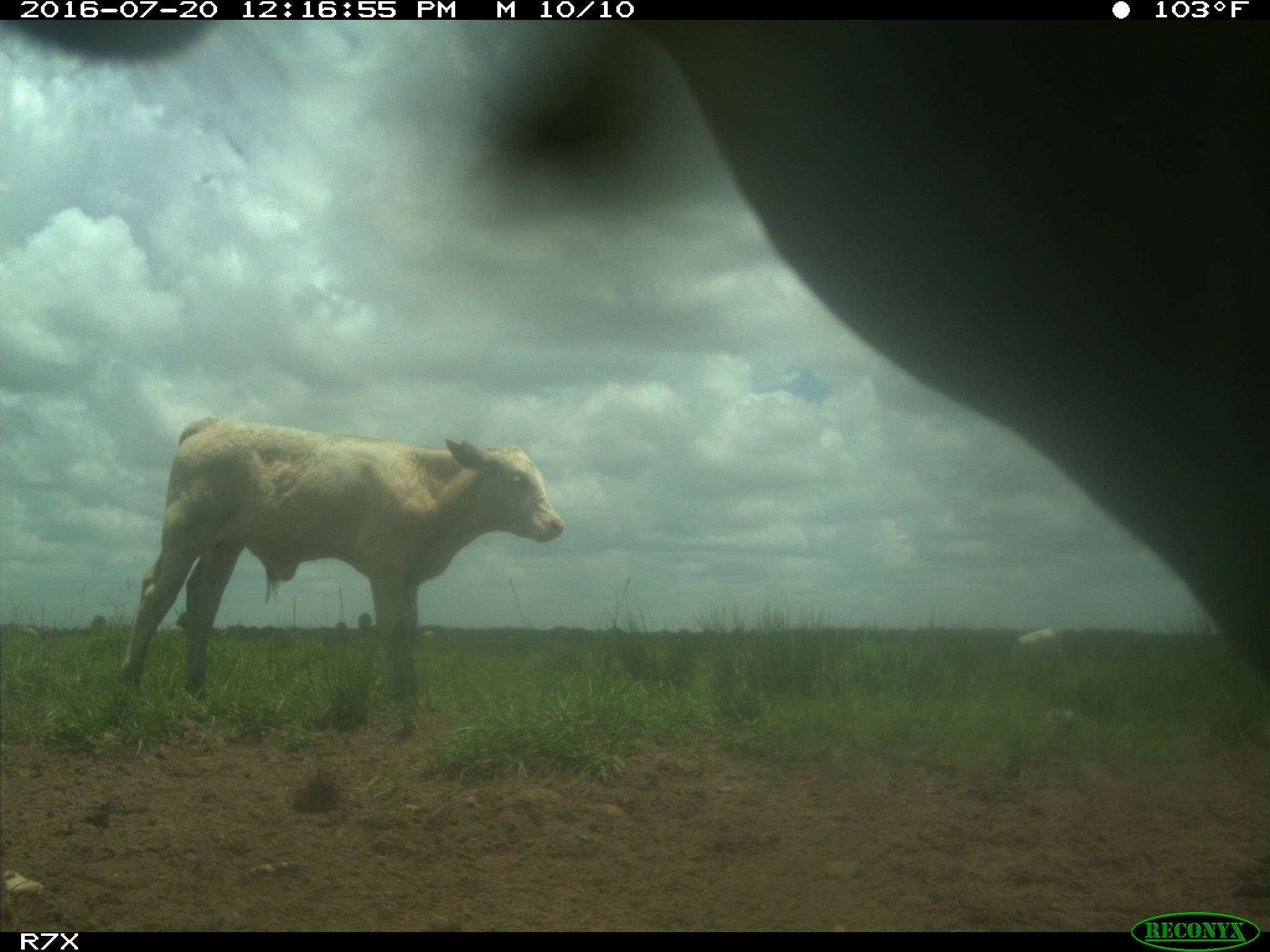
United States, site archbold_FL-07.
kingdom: Animalia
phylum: Chordata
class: Mammalia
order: Artiodactyla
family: Bovidae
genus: Bos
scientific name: Bos taurus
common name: domestic cow